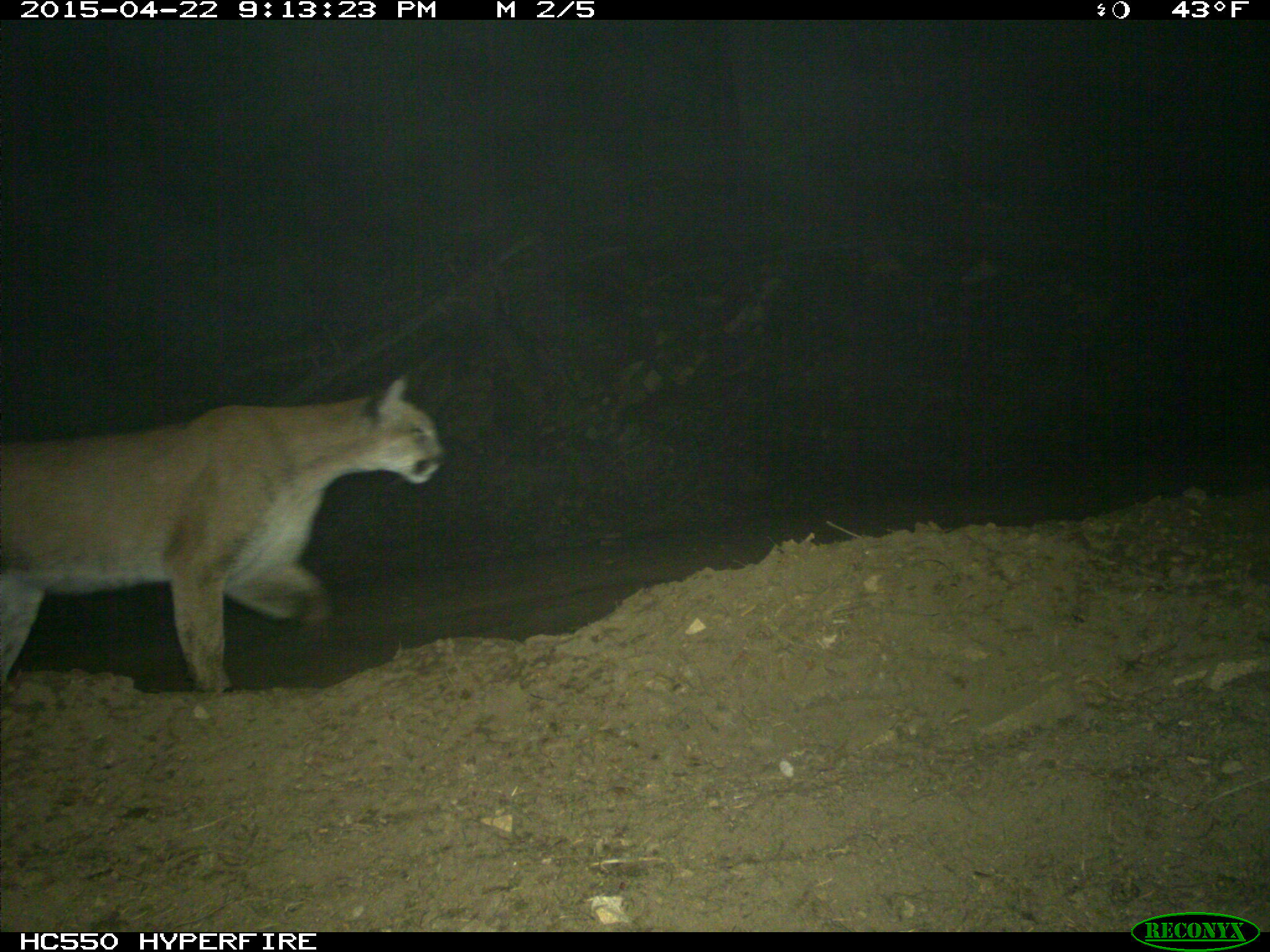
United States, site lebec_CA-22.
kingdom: Animalia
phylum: Chordata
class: Mammalia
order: Carnivora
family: Felidae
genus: Puma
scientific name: Puma concolor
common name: mountain lion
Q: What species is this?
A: Puma concolor (mountain lion).